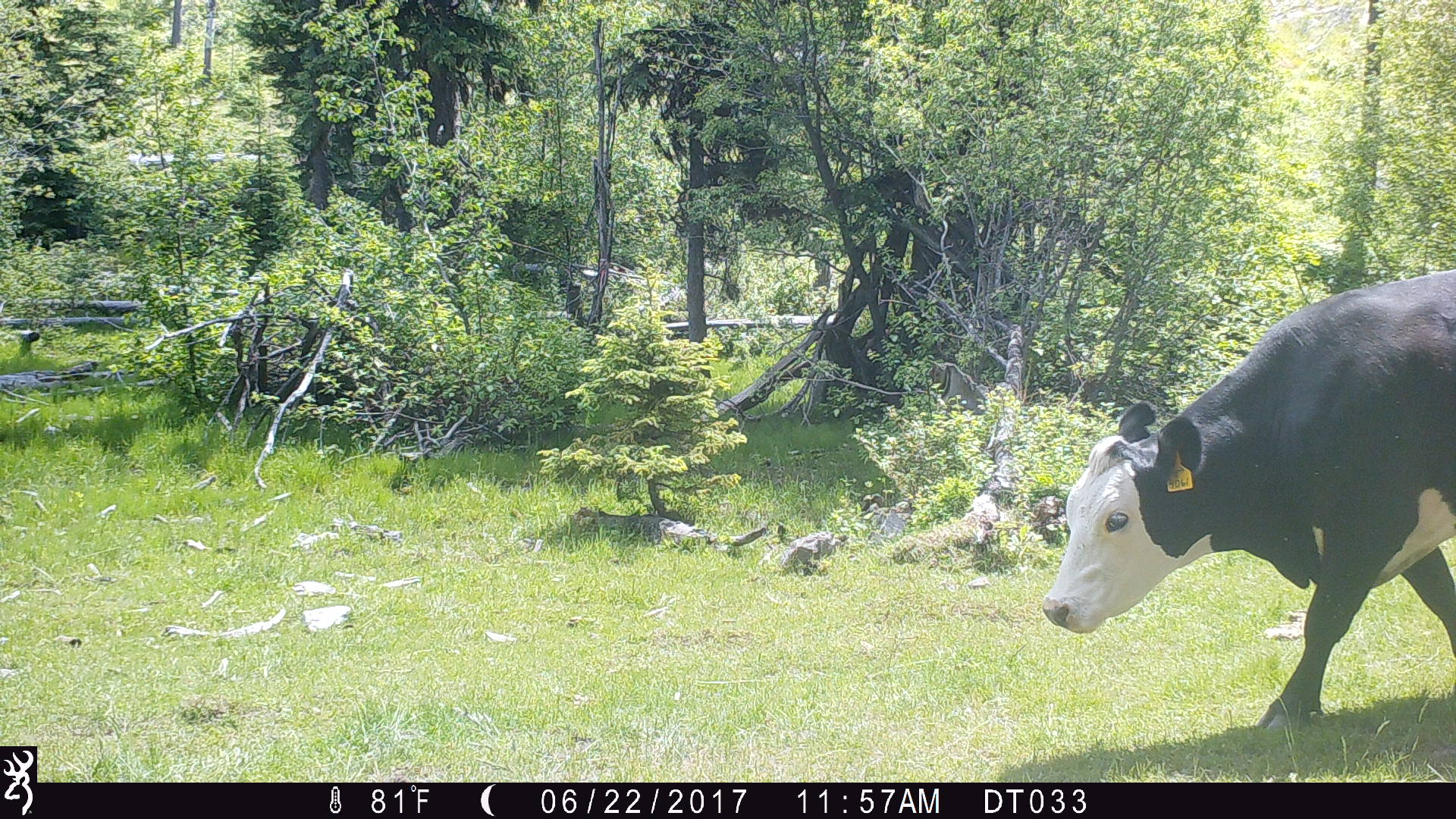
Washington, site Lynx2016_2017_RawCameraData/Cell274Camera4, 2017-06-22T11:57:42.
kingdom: Animalia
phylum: Chordata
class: Mammalia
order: Artiodactyla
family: Bovidae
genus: Bos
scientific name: Bos taurus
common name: domestic cattle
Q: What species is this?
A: Domestic cattle (Bos taurus).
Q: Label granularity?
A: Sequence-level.